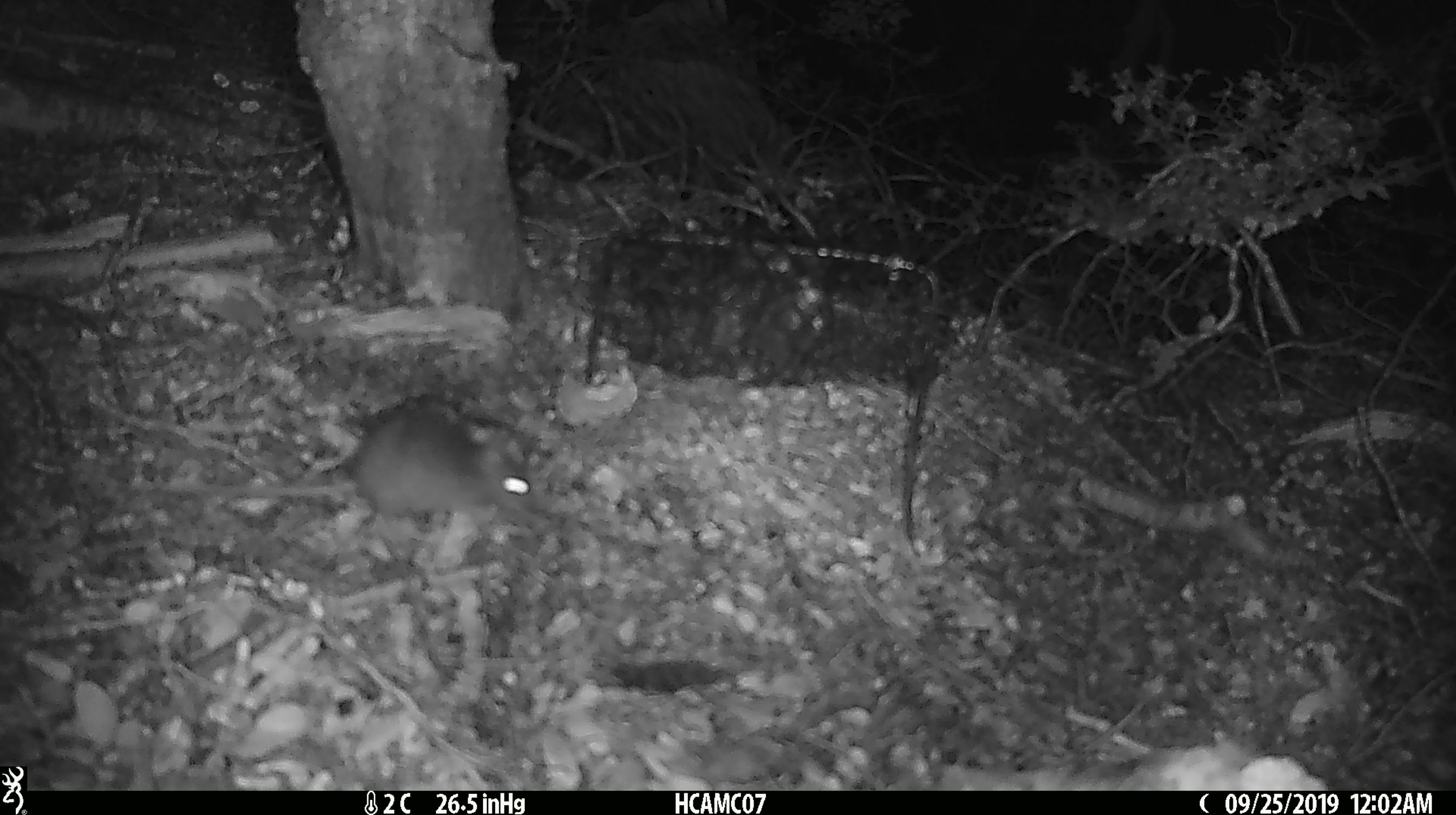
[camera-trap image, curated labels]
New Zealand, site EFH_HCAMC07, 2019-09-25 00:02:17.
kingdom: Animalia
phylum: Chordata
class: Mammalia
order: Rodentia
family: Muridae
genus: Mus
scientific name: Mus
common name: mouse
Mouse (Mus).